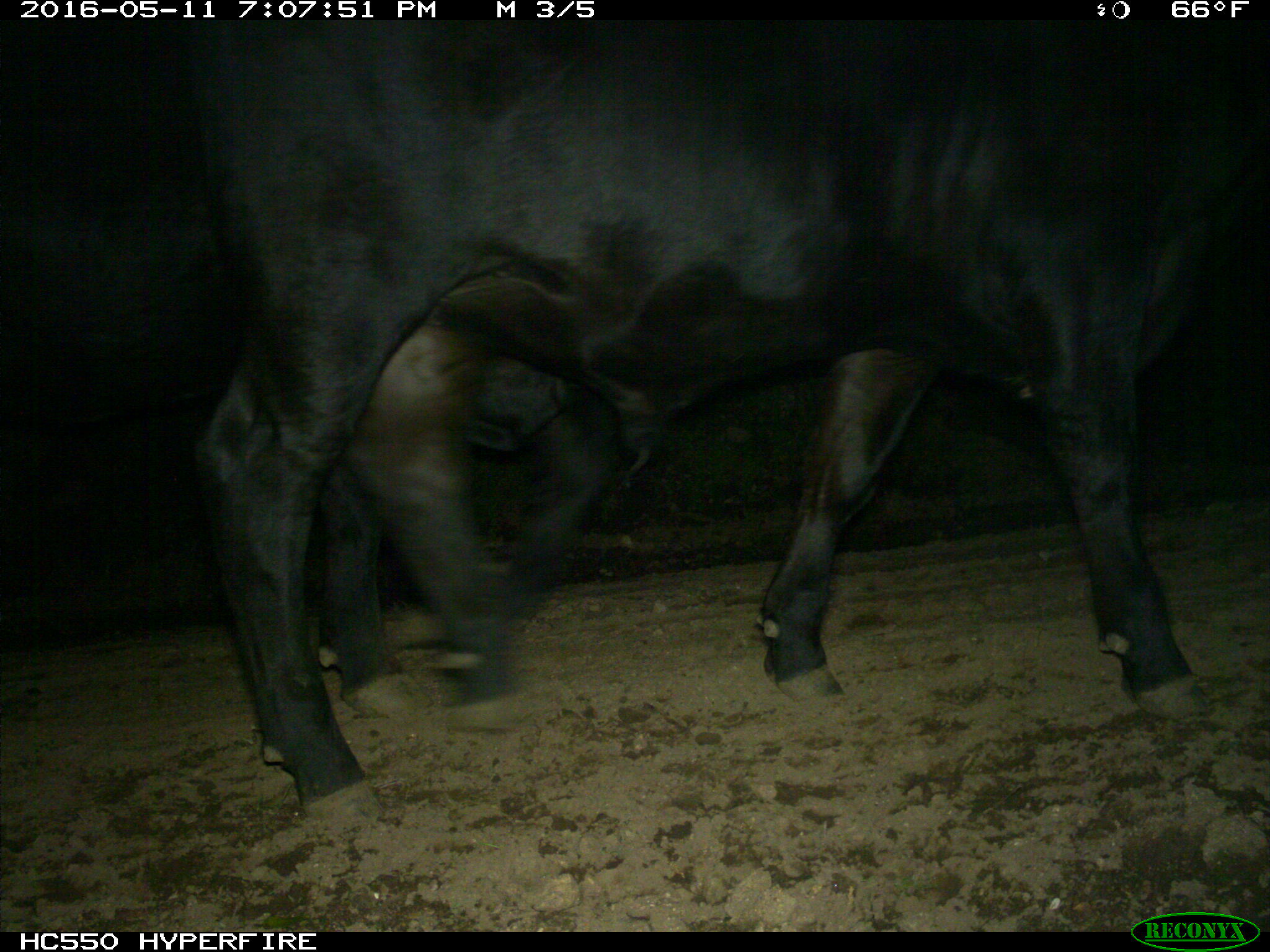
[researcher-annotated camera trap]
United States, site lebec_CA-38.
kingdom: Animalia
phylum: Chordata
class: Mammalia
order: Artiodactyla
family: Bovidae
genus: Bos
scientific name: Bos taurus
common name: domestic cow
Bos taurus (domestic cow).